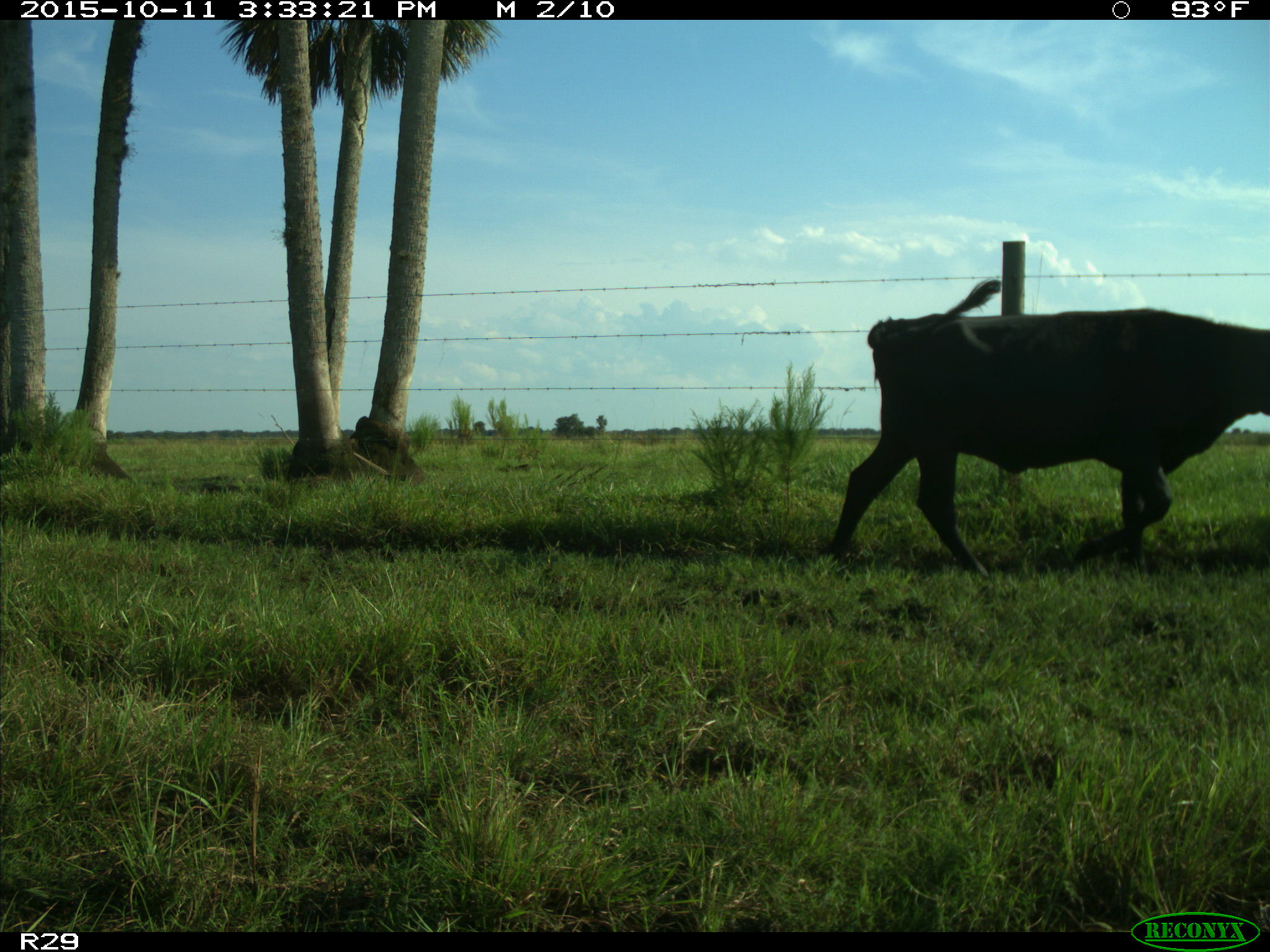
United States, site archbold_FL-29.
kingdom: Animalia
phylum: Chordata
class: Mammalia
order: Artiodactyla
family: Bovidae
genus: Bos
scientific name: Bos taurus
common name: domestic cow